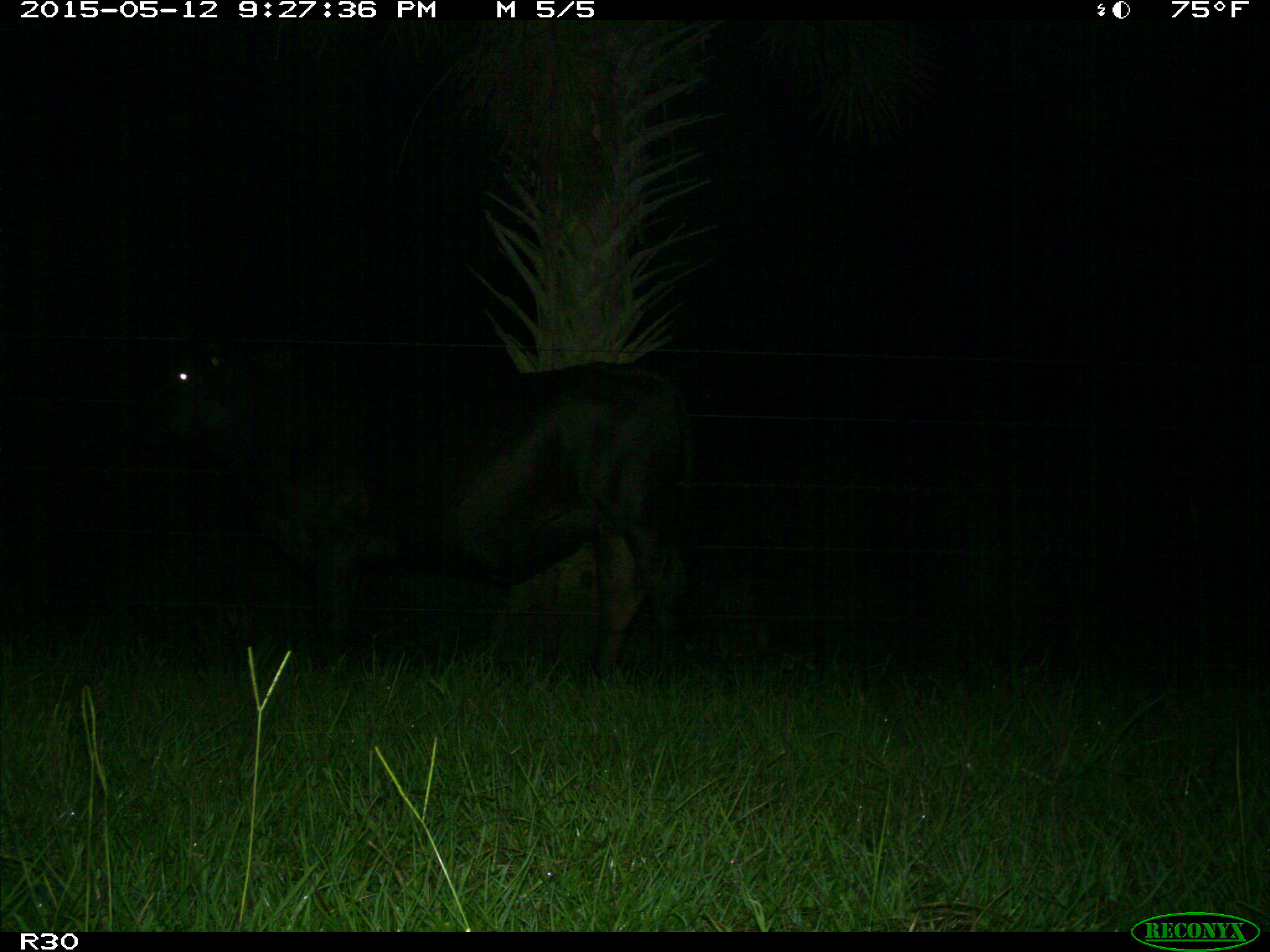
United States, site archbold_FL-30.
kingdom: Animalia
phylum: Chordata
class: Mammalia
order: Artiodactyla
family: Bovidae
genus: Bos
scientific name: Bos taurus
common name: domestic cow